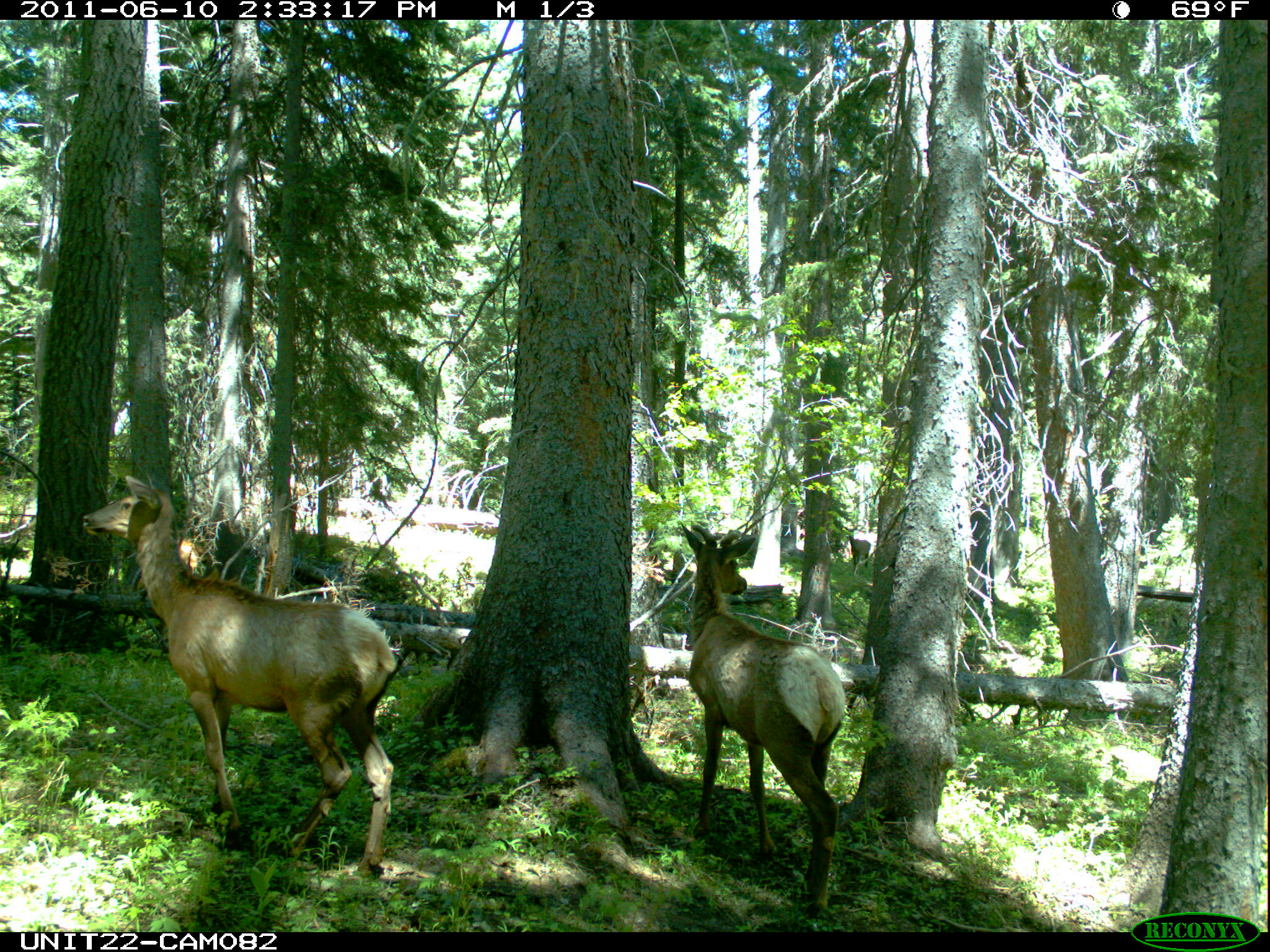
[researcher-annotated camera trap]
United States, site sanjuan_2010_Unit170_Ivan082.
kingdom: Animalia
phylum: Chordata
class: Mammalia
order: Artiodactyla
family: Cervidae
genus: Cervus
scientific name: Cervus elaphus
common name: red deer